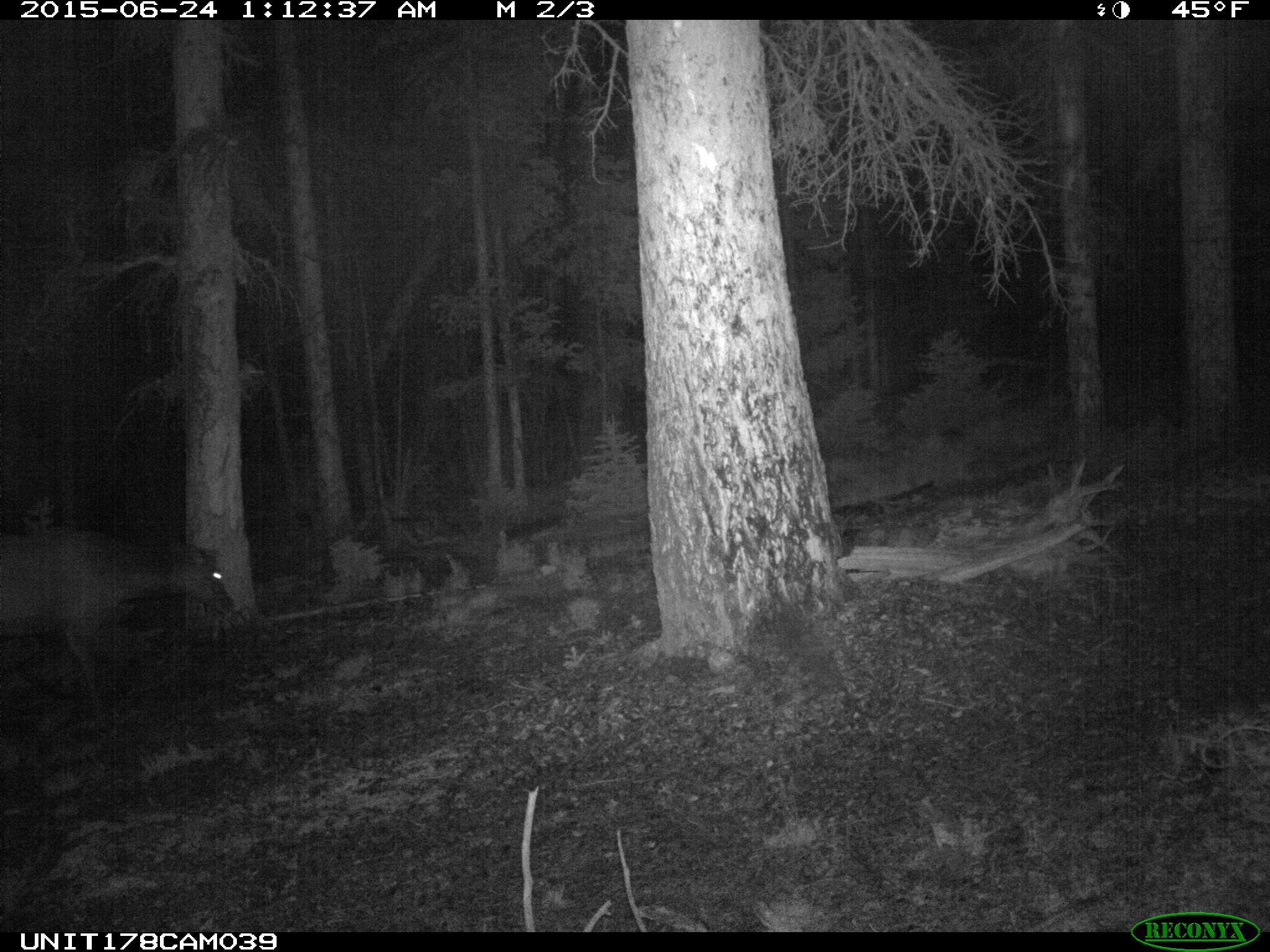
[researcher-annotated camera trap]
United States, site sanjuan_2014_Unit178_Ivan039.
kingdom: Animalia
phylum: Chordata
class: Mammalia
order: Artiodactyla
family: Cervidae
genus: Cervus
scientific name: Cervus elaphus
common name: red deer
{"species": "Cervus elaphus (red deer)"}